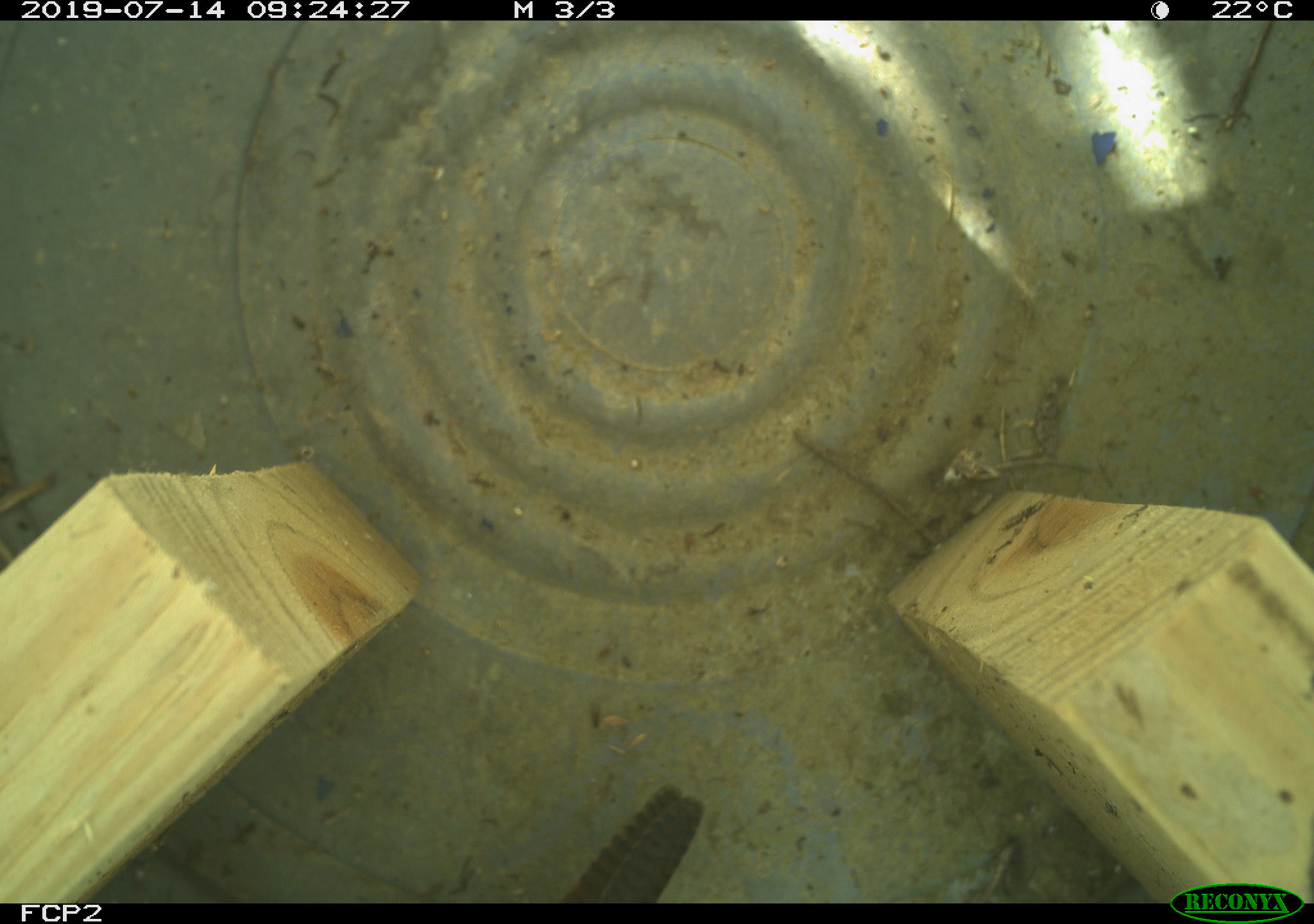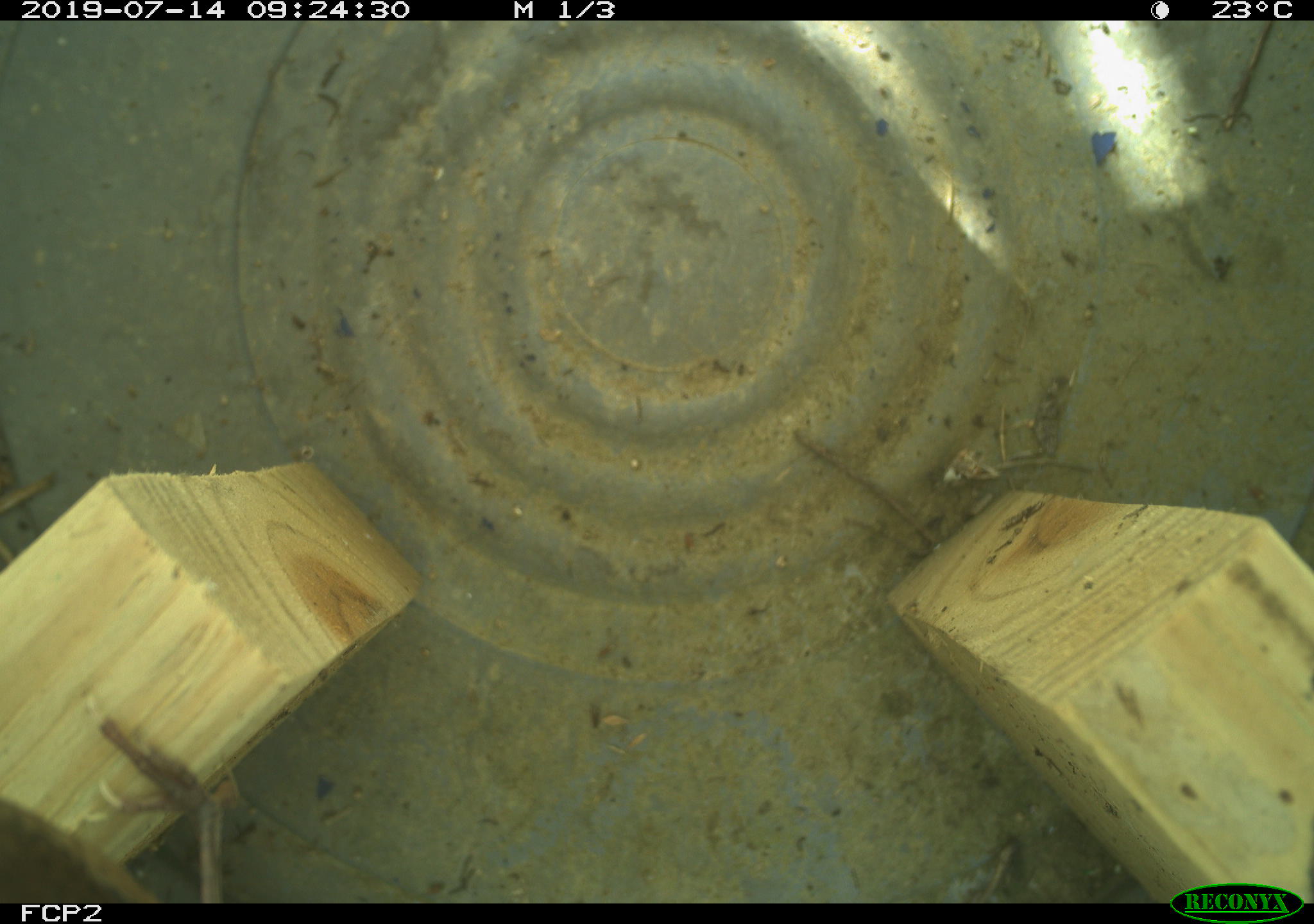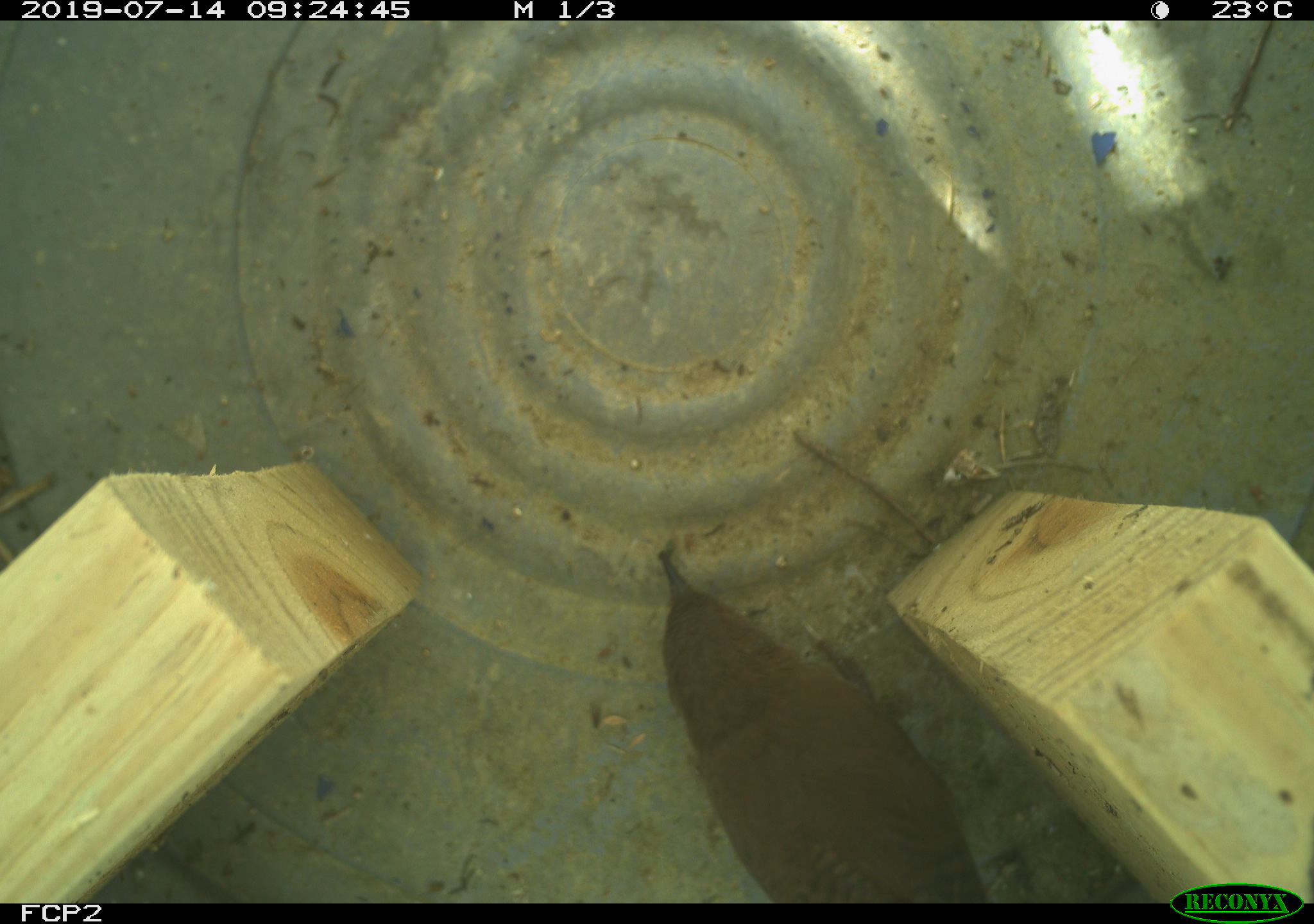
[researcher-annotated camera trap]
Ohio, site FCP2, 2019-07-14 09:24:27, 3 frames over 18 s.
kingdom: Animalia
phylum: Chordata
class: Aves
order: Passeriformes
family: Troglodytidae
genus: Troglodytes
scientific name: Troglodytes aedon aedon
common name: northern house wren